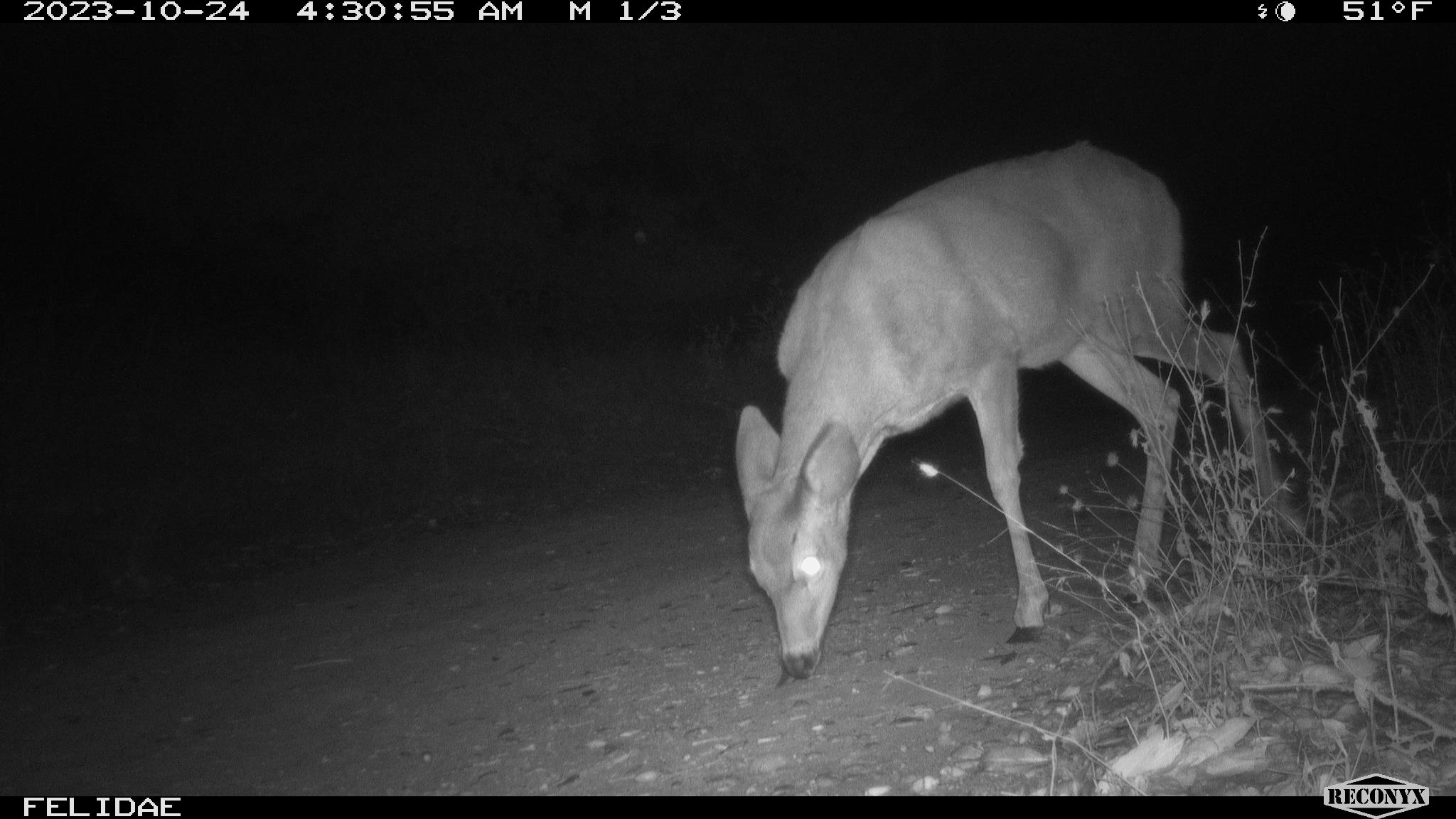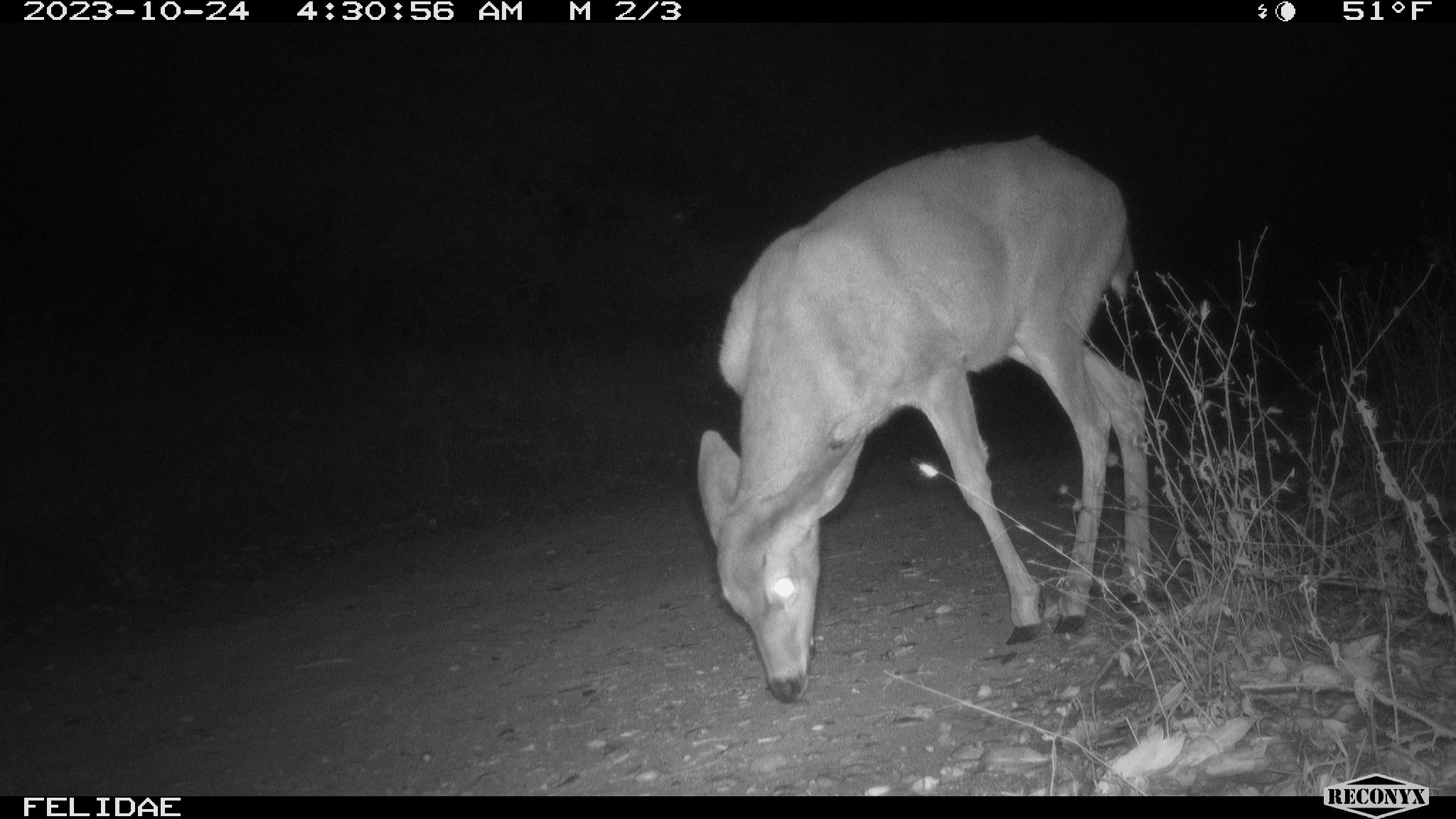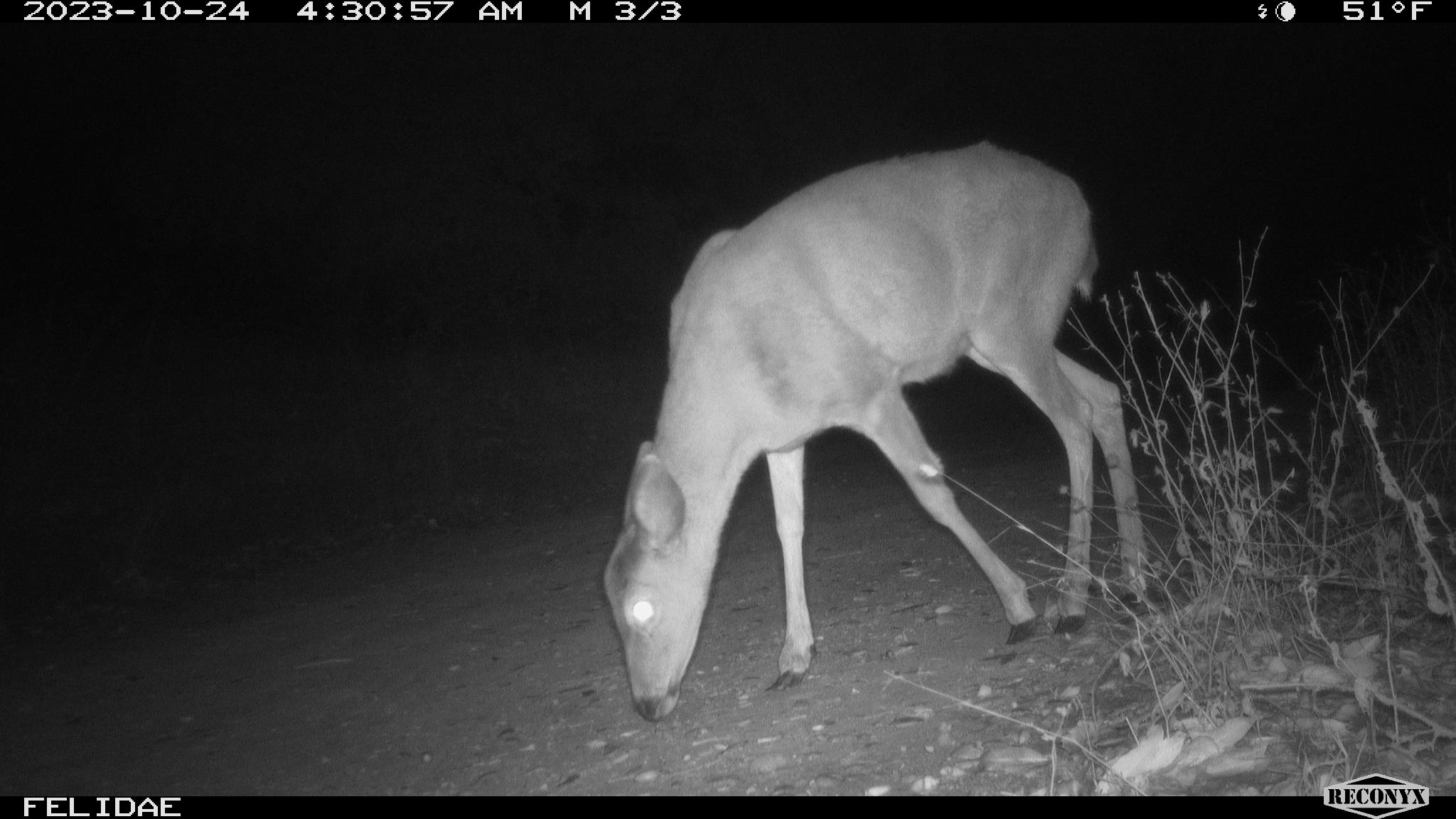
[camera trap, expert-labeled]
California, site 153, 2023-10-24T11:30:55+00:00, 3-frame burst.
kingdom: Animalia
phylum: Chordata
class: Mammalia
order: Artiodactyla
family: Cervidae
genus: Odocoileus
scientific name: Odocoileus hemionus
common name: mule deer